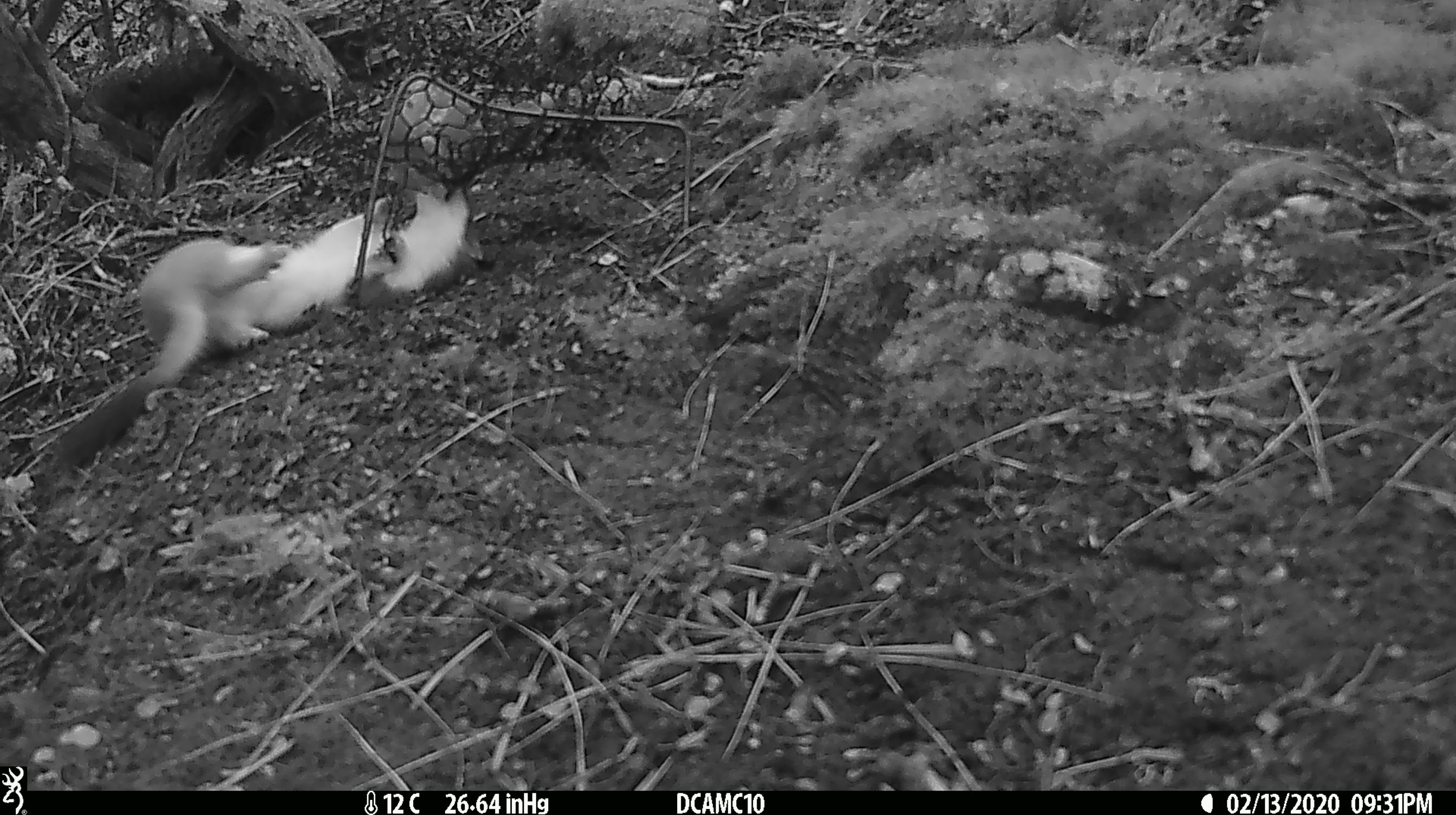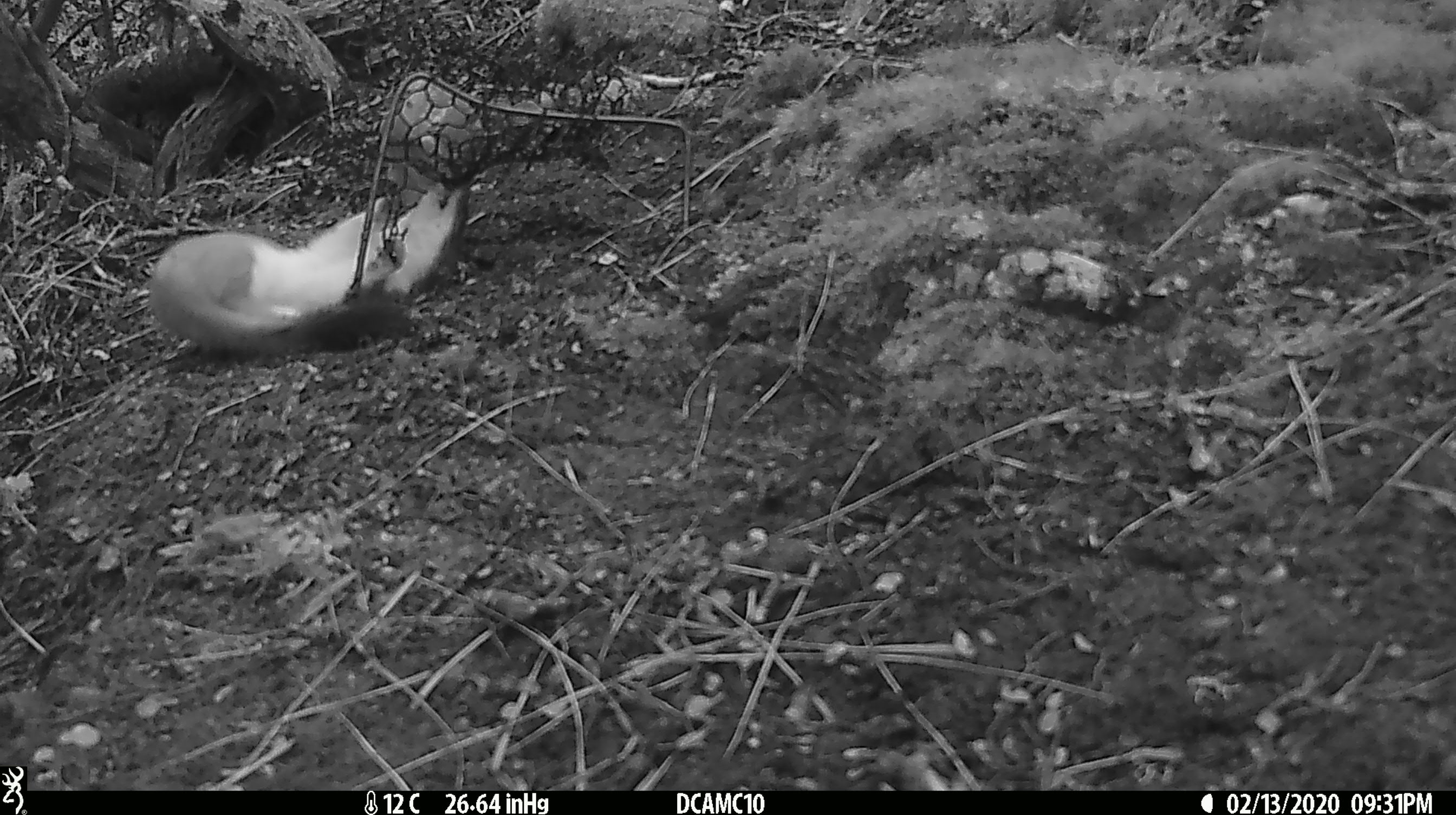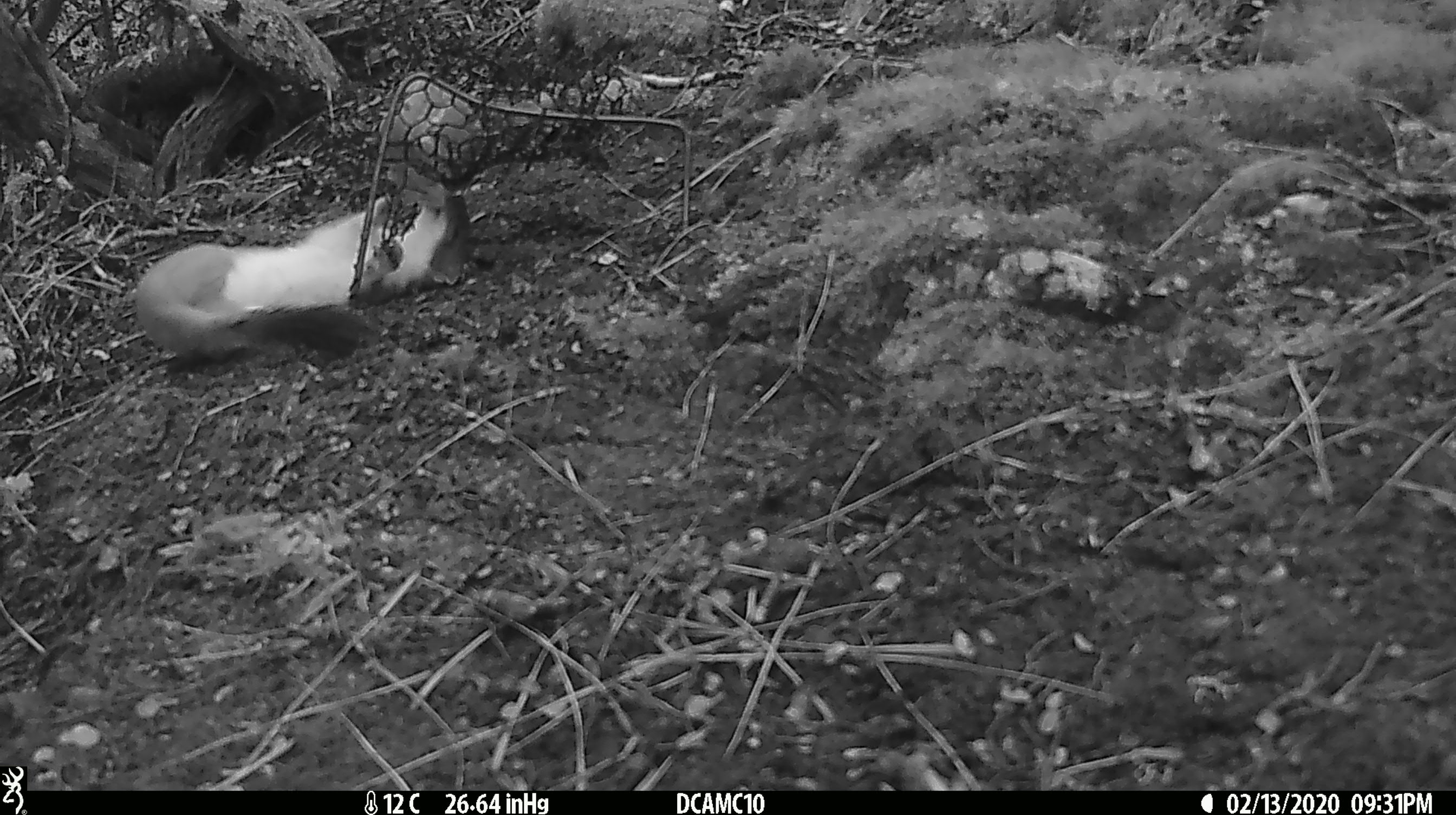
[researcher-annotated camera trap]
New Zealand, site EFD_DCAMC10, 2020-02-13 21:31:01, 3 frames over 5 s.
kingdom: Animalia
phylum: Chordata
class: Mammalia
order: Carnivora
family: Mustelidae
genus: Mustela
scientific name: Mustela erminea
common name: stoat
Stoat (Mustela erminea).